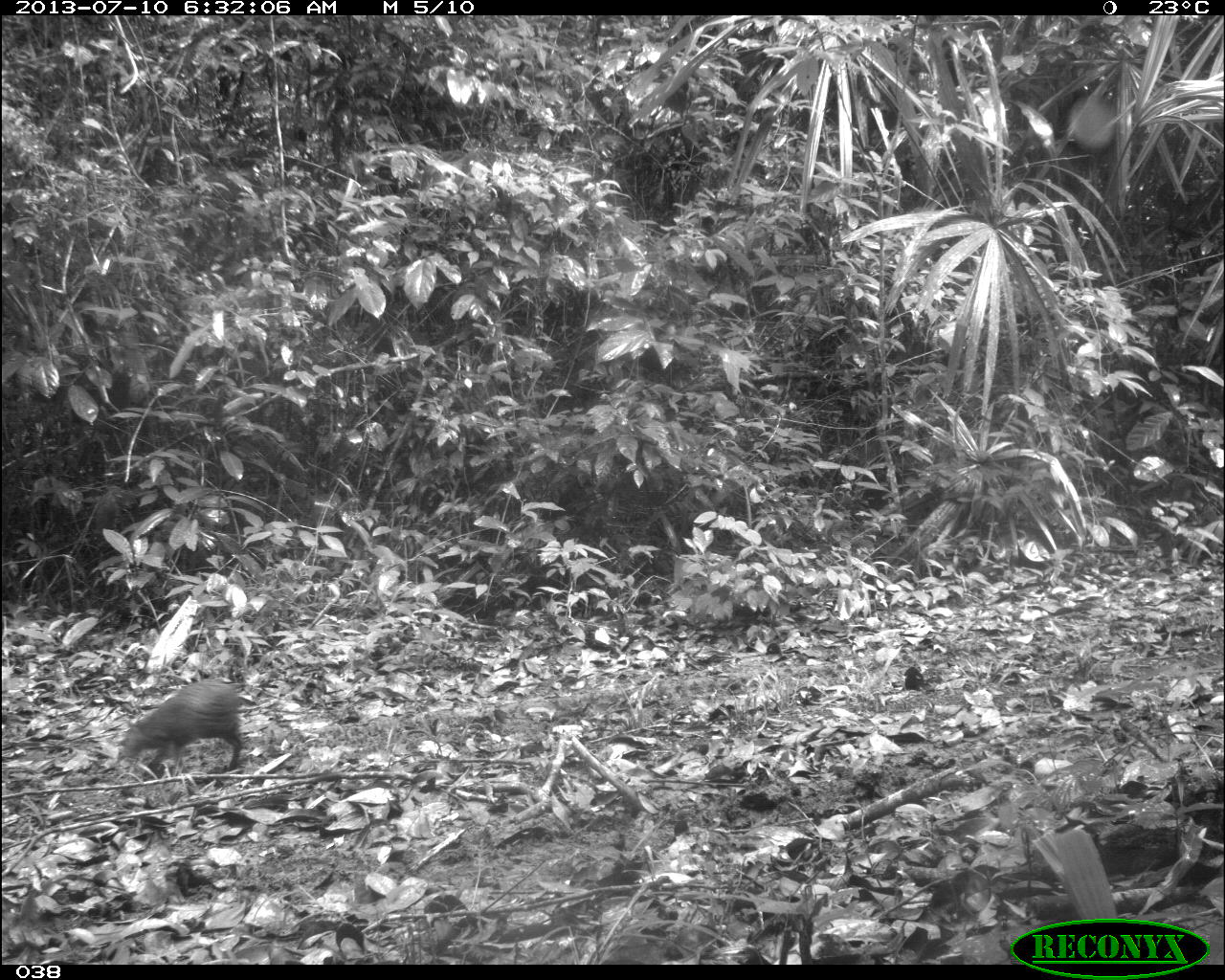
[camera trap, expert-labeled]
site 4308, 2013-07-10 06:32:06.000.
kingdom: Animalia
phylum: Chordata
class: Mammalia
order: Rodentia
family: Dasyproctidae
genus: Dasyprocta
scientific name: Dasyprocta punctata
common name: central american agouti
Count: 1.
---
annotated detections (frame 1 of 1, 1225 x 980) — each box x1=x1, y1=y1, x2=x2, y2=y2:
dasyprocta punctata: x1=113, y1=677, x2=245, y2=774